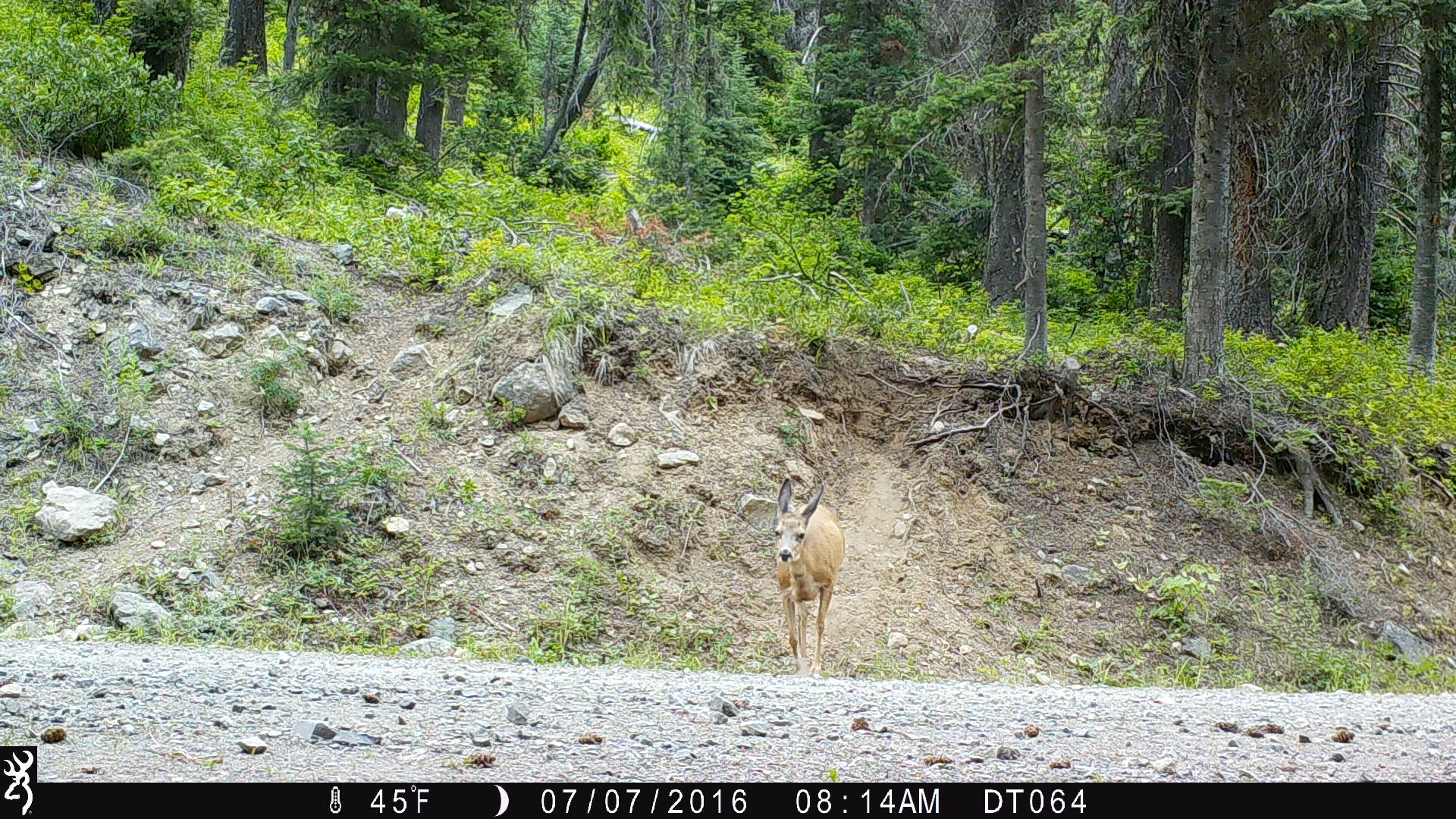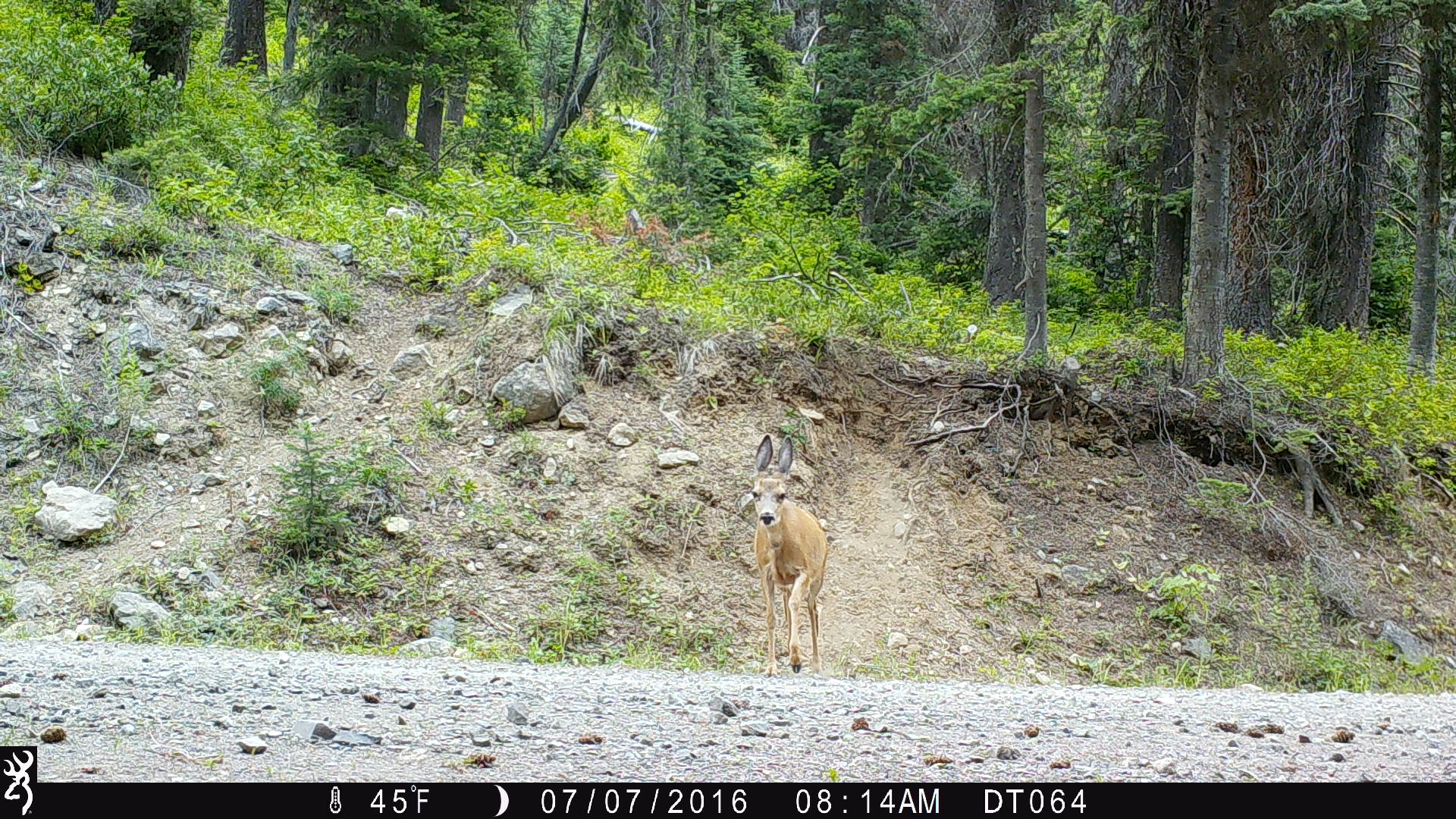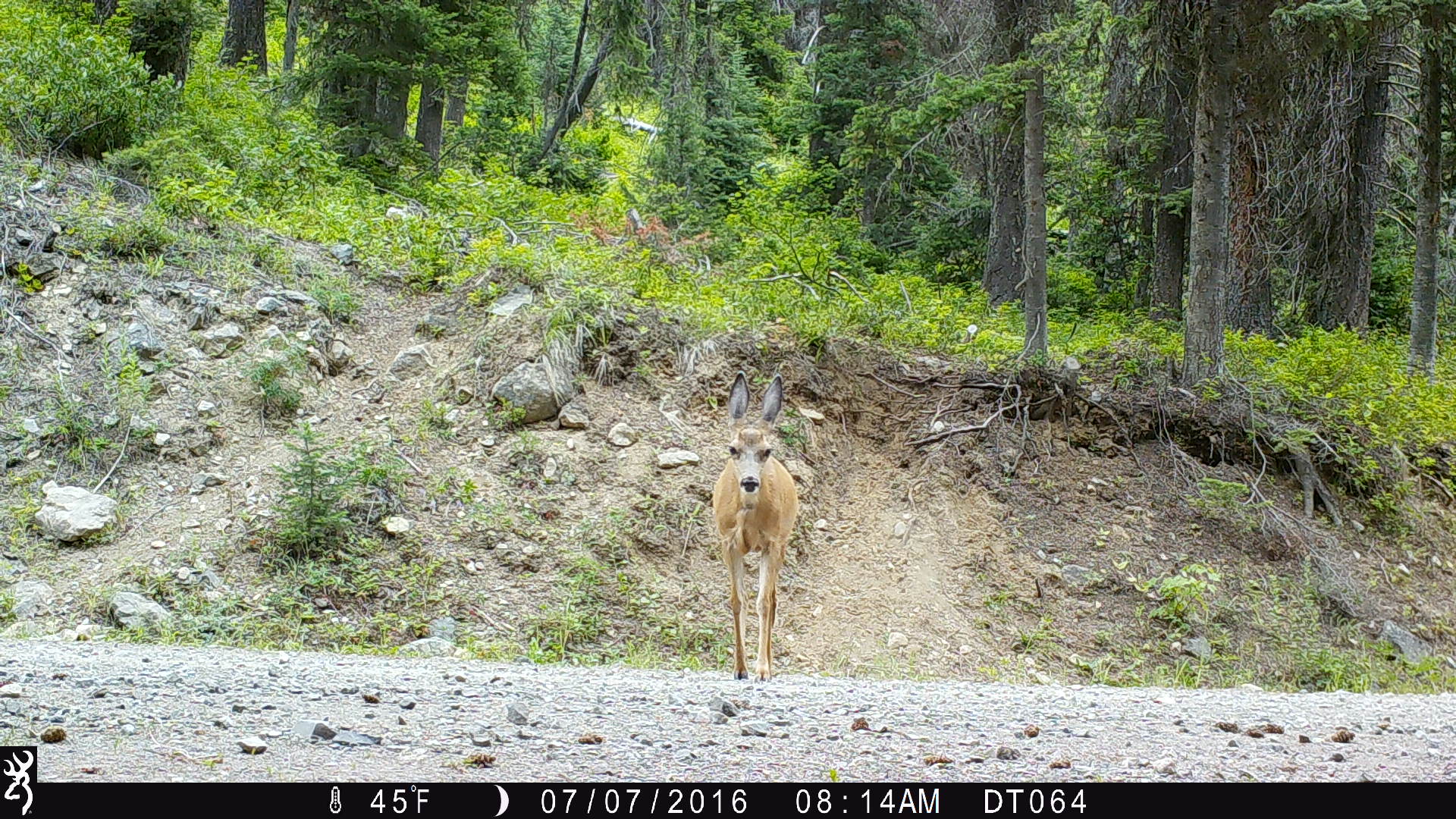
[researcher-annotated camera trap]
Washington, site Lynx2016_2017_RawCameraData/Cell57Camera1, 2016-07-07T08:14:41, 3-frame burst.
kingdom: Animalia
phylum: Chordata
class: Mammalia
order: Artiodactyla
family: Cervidae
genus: Odocoileus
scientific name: Odocoileus hemionus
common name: mule deer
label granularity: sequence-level